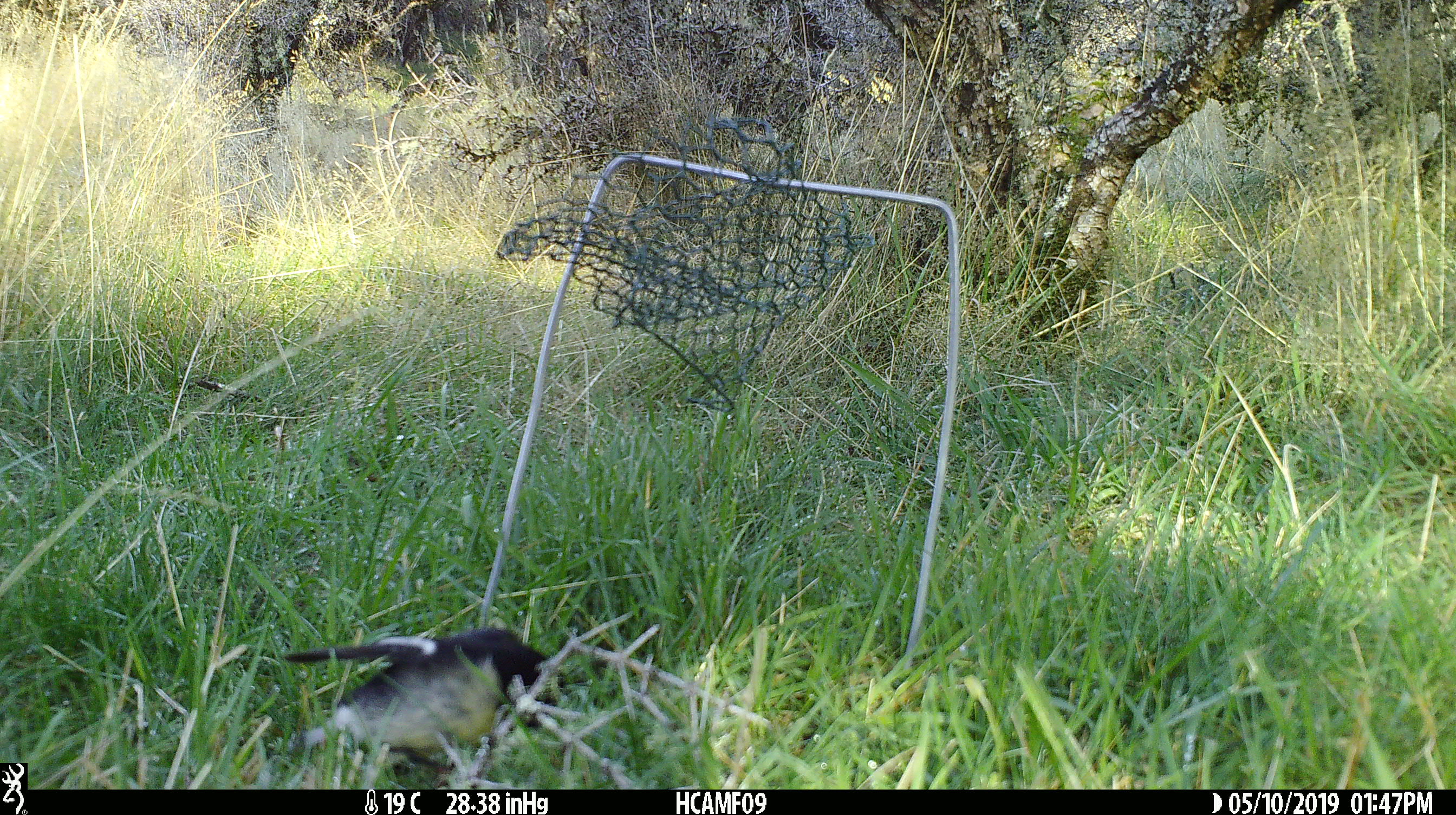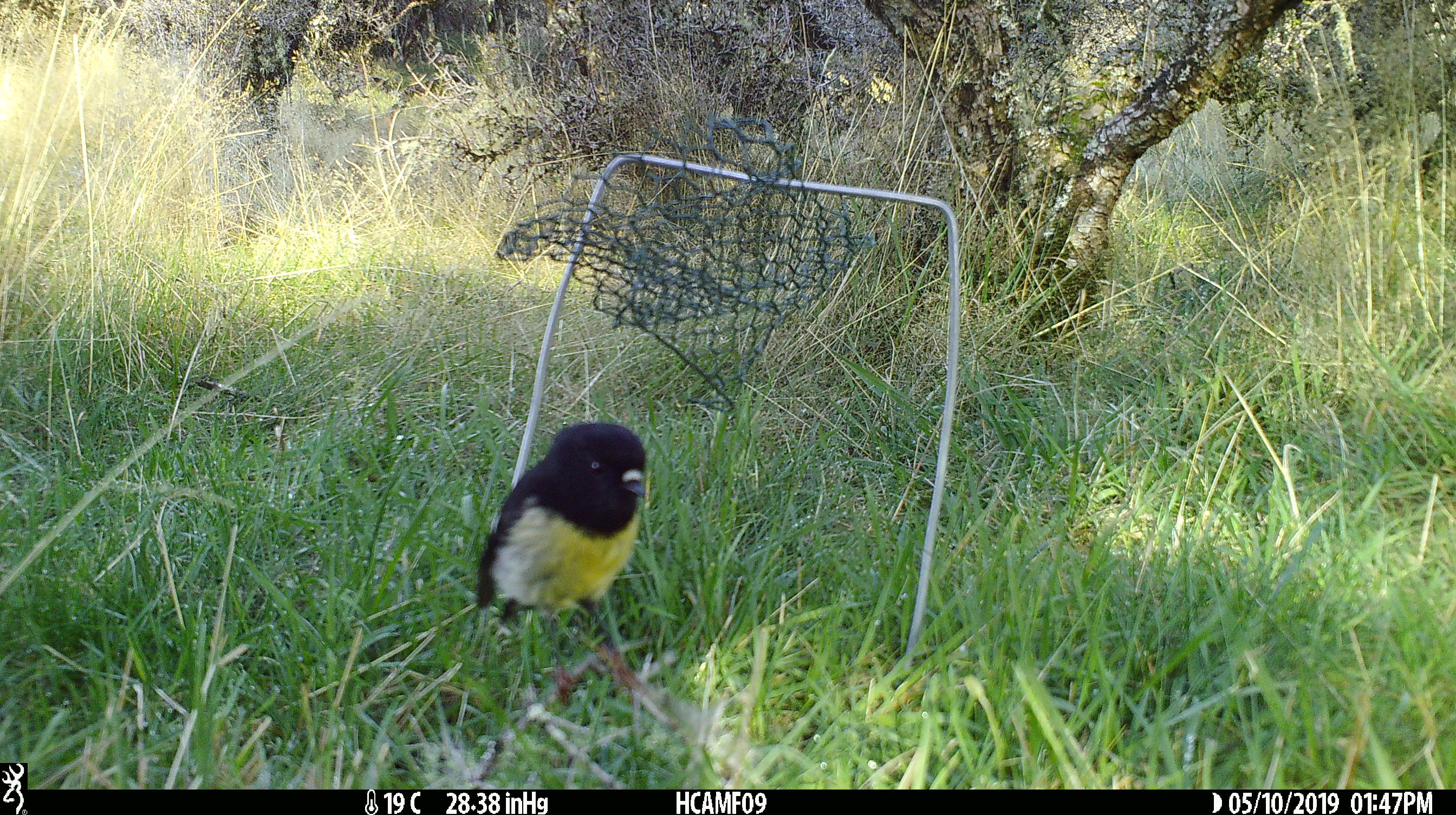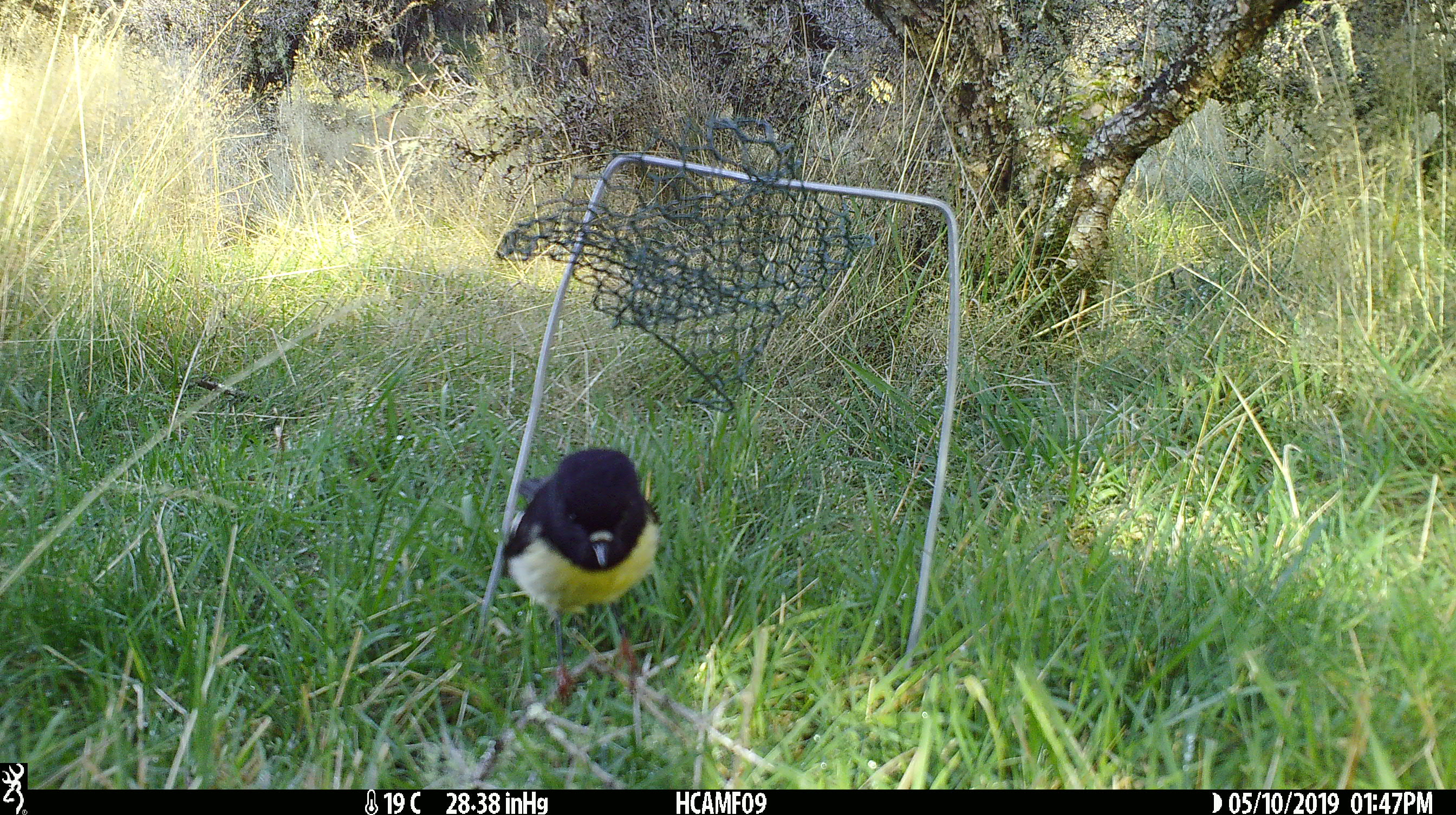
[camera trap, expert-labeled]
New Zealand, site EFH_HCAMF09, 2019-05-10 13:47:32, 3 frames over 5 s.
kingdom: Animalia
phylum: Chordata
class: Aves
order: Passeriformes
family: Petroicidae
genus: Petroica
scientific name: Petroica macrocephala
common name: tomtit